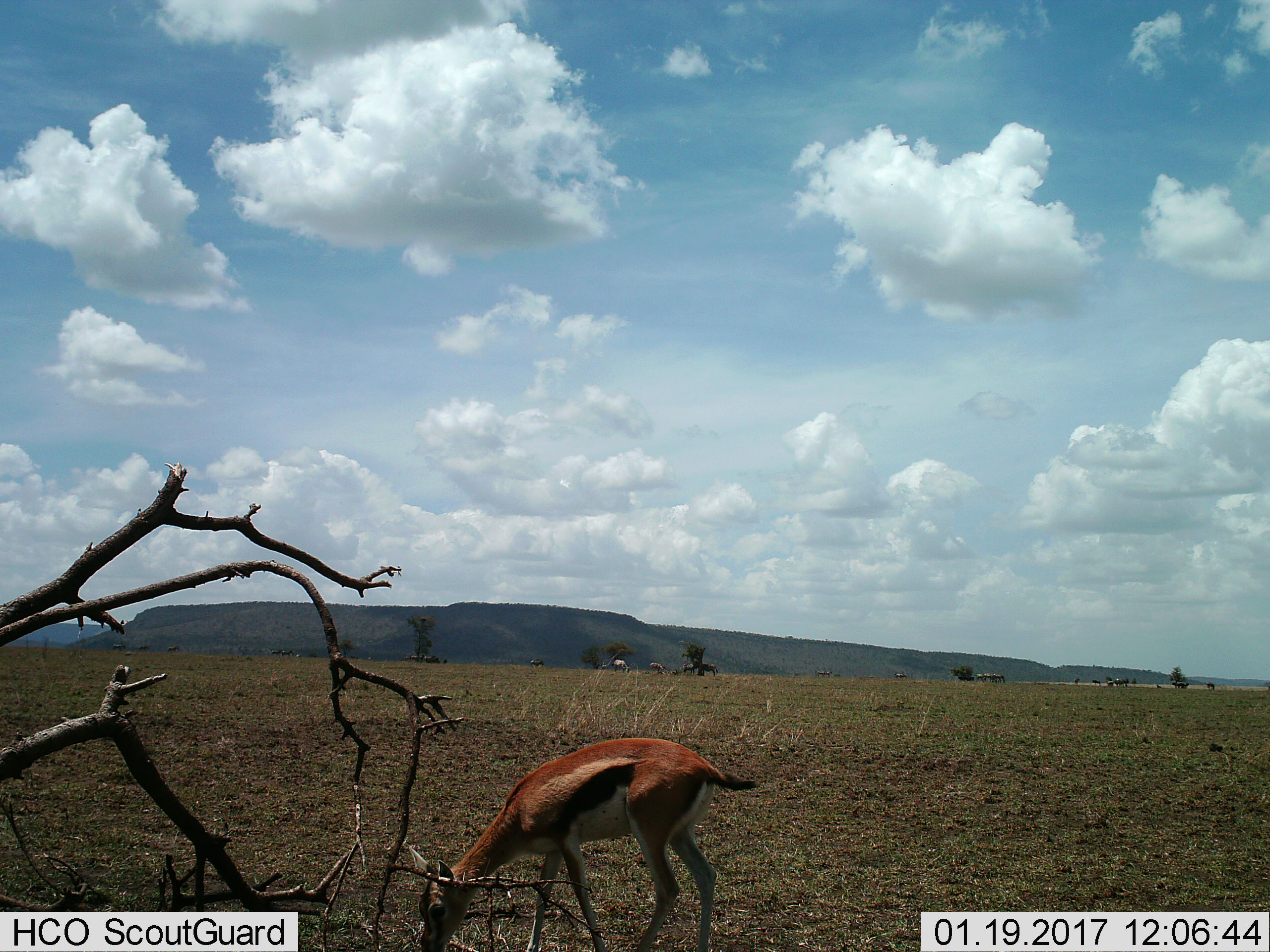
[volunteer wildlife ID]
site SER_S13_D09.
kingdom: Animalia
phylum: Chordata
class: Mammalia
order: Artiodactyla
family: Bovidae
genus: Eudorcas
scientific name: Eudorcas thomsonii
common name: thomson's gazelle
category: gazellethomsons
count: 1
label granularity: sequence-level